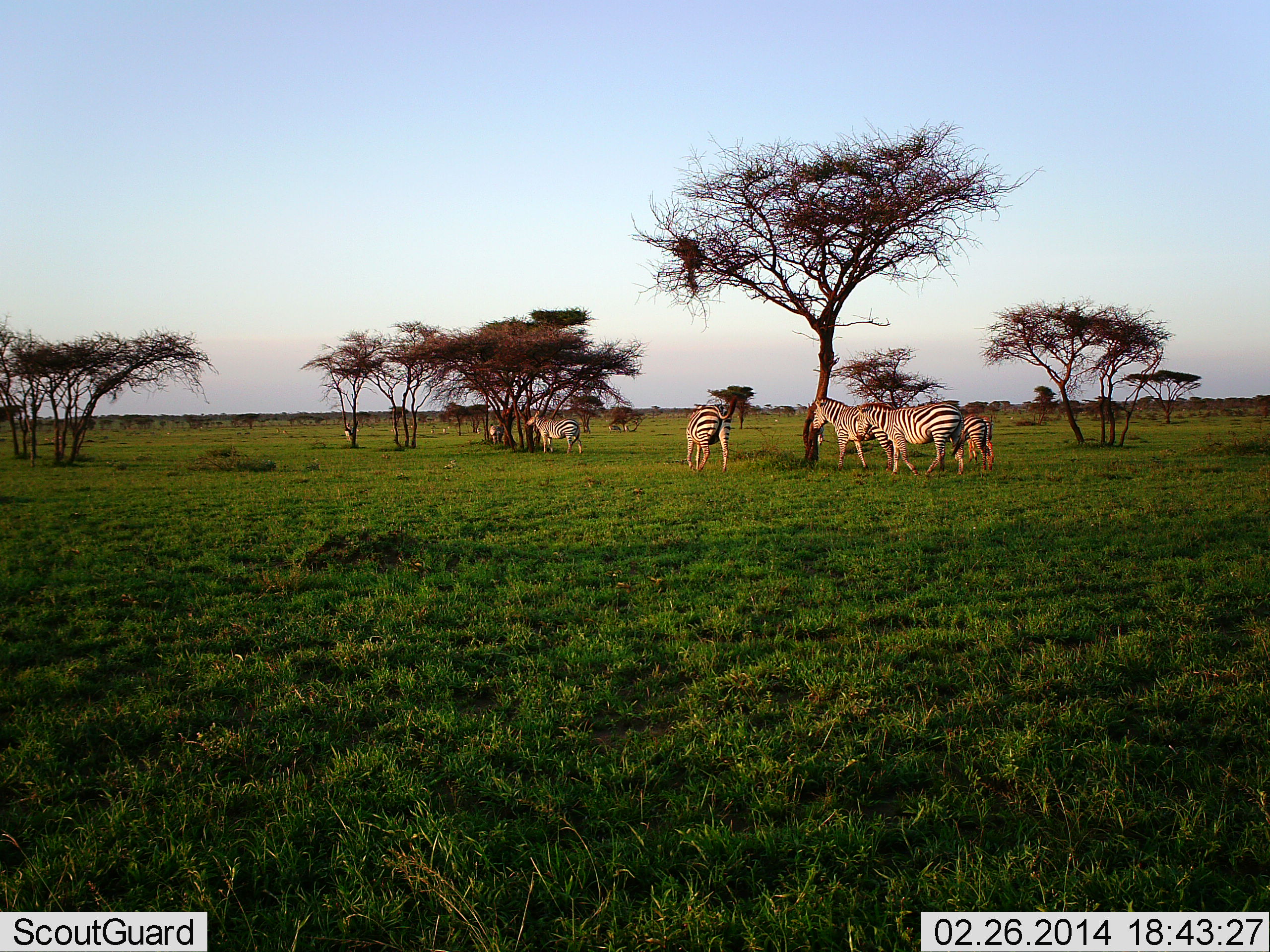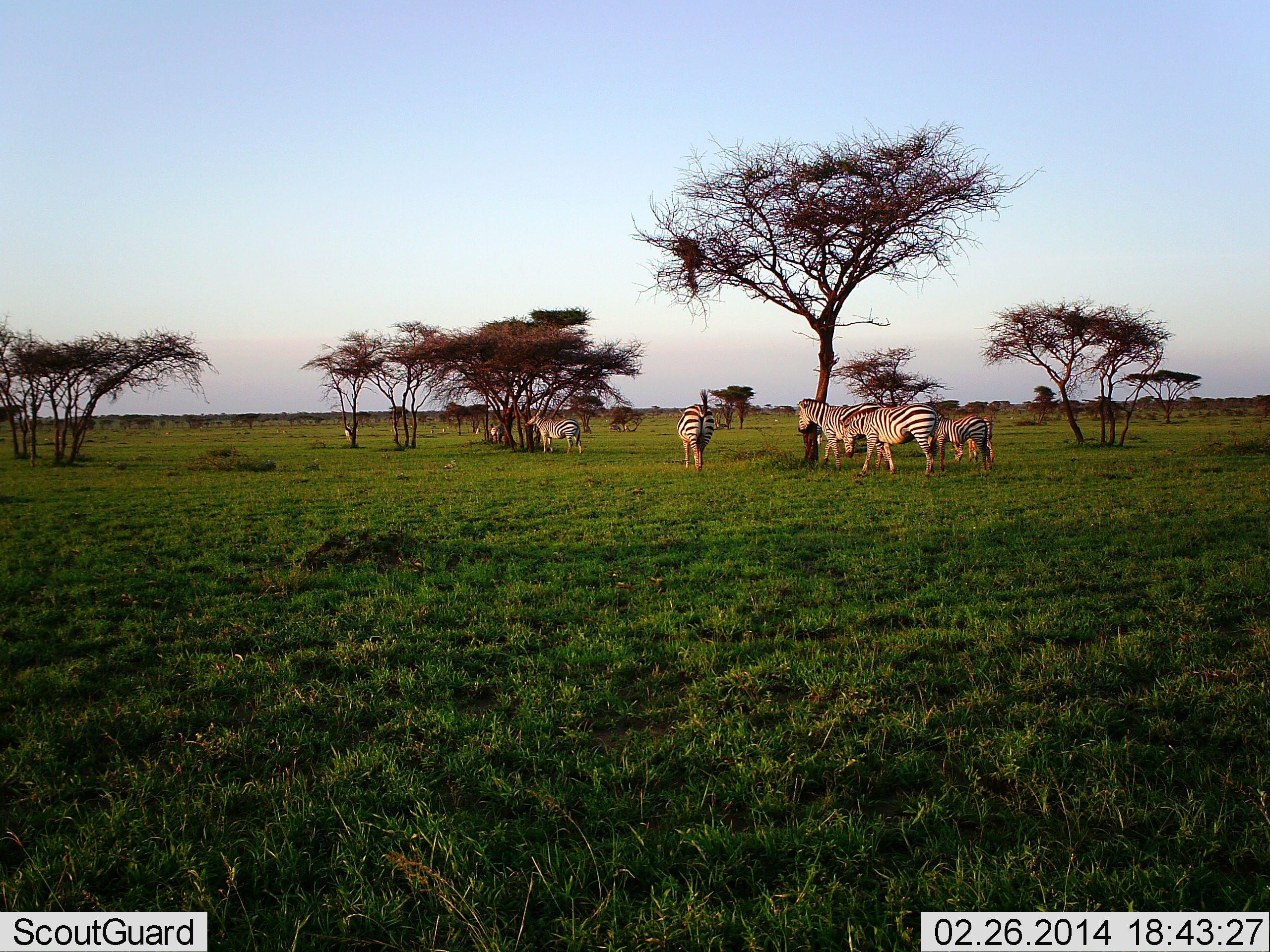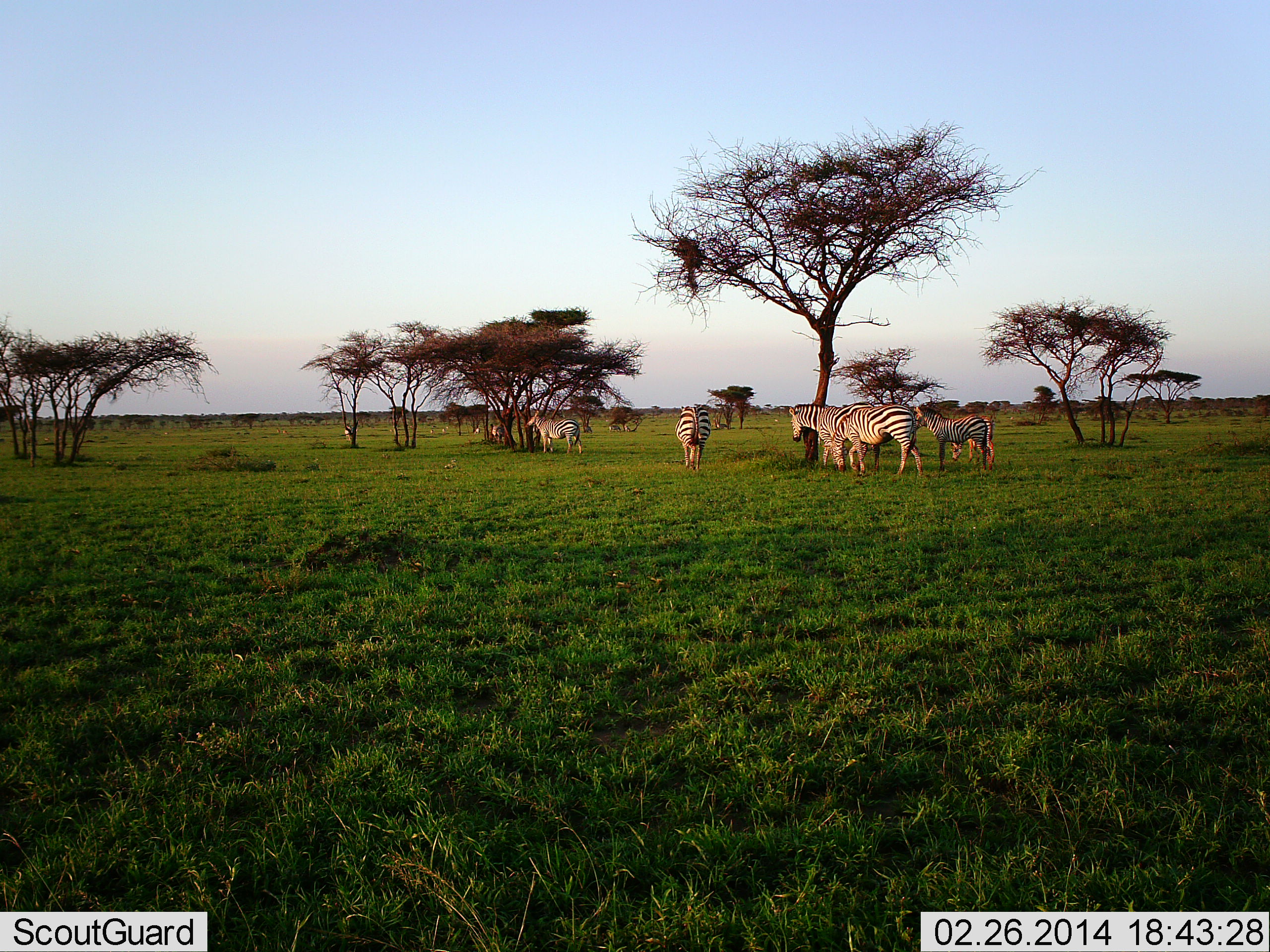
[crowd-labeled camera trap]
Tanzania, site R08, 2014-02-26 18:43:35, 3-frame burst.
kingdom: Animalia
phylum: Chordata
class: Mammalia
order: Perissodactyla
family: Equidae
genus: Equus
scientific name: Equus quagga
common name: plains zebra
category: zebra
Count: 7.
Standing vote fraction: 60%.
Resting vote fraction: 10%.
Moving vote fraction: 90%.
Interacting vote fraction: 0%.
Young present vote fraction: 20%.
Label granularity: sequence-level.